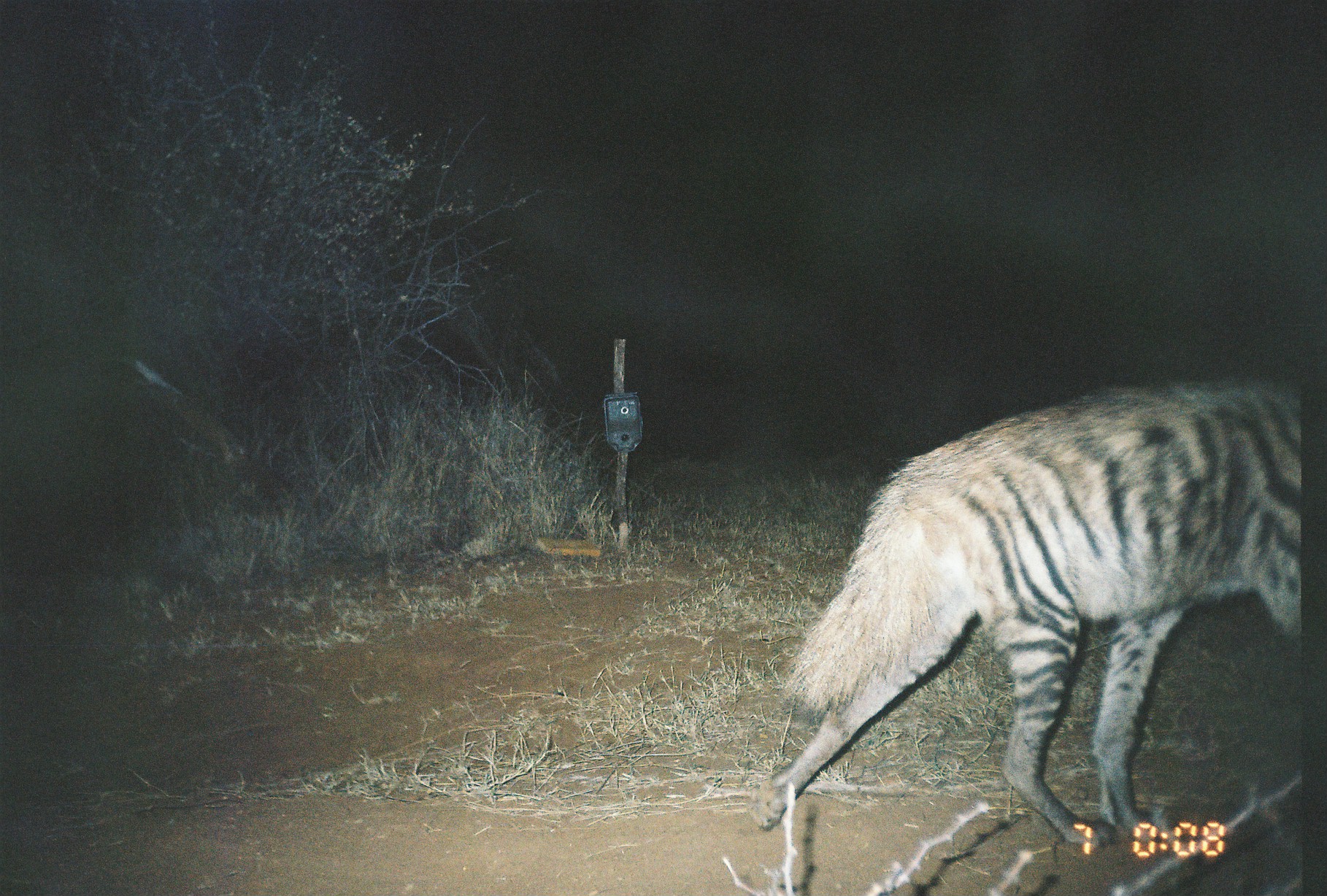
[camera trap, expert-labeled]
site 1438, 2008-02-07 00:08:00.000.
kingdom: Animalia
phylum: Chordata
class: Mammalia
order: Carnivora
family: Hyaenidae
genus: Hyaena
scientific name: Hyaena hyaena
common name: striped hyena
Hyaena hyaena (striped hyena), count 1.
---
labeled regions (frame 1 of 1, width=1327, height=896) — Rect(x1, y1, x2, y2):
hyaena hyaena: Rect(754, 373, 1303, 846)